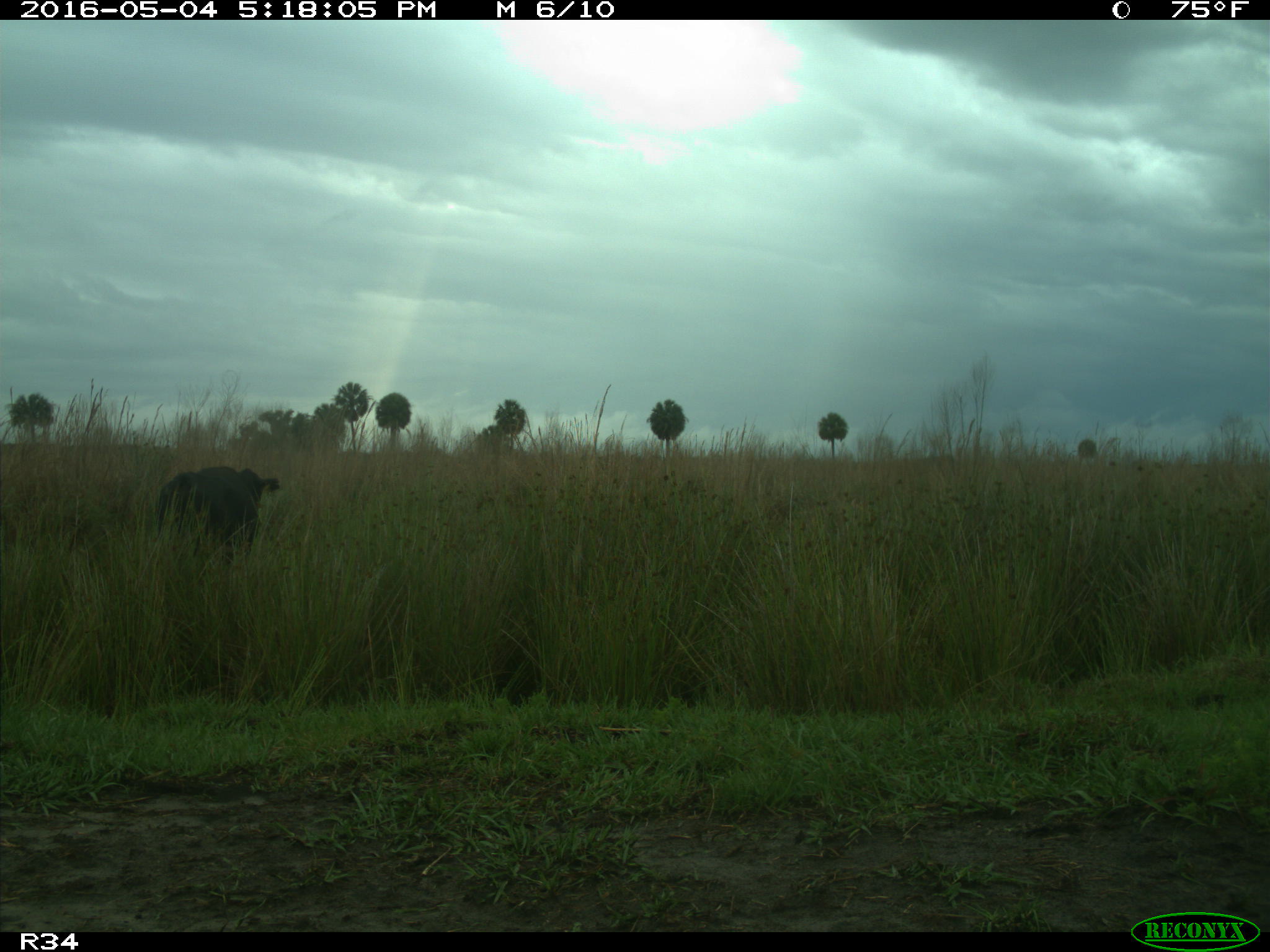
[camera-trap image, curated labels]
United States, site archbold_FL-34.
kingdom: Animalia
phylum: Chordata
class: Mammalia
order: Artiodactyla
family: Bovidae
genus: Bos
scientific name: Bos taurus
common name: domestic cow